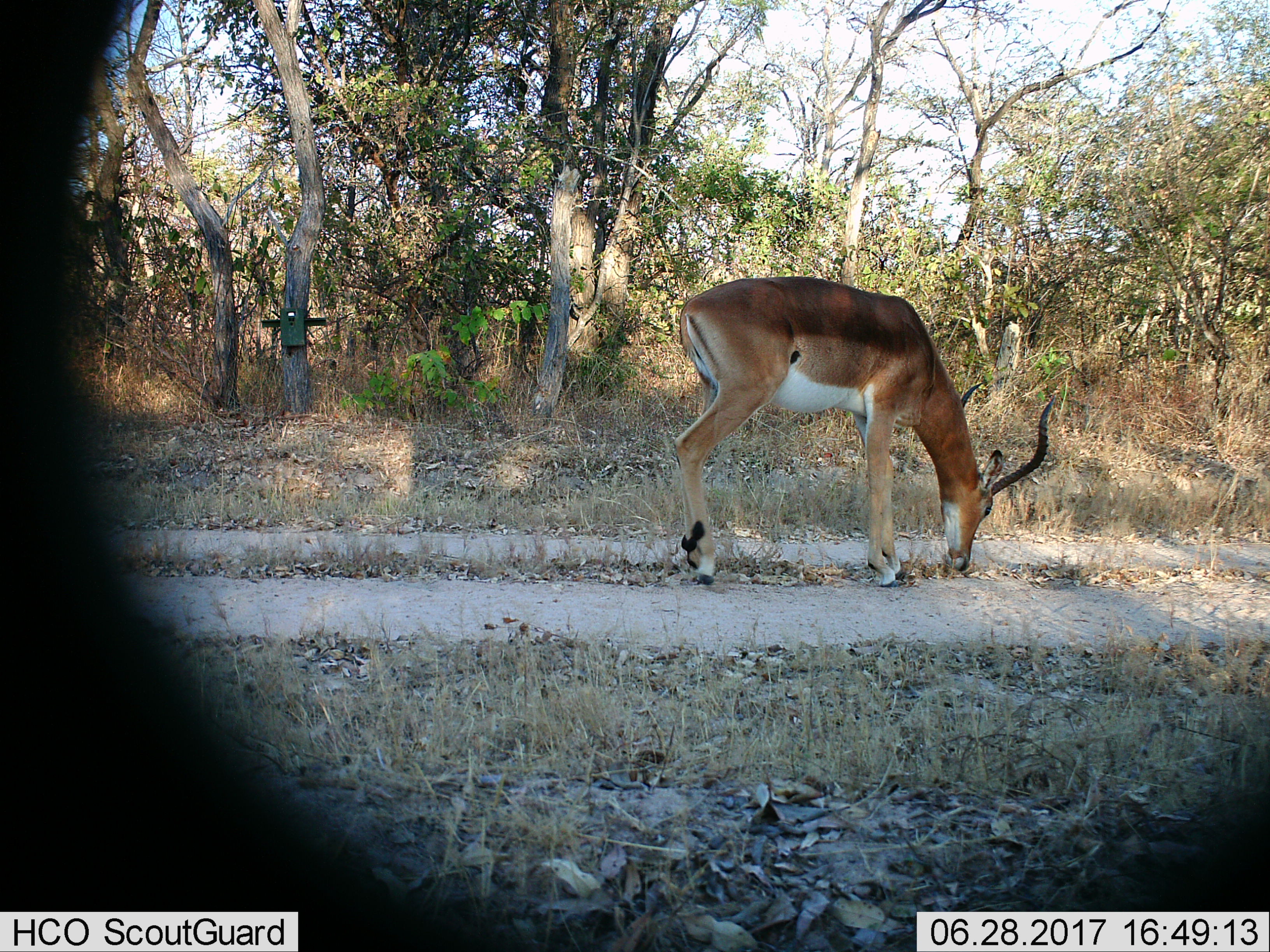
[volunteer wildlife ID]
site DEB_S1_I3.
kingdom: Animalia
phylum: Chordata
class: Mammalia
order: Artiodactyla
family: Bovidae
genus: Aepyceros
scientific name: Aepyceros melampus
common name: impala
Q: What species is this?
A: Impala (Aepyceros melampus).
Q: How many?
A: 1.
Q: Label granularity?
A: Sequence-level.